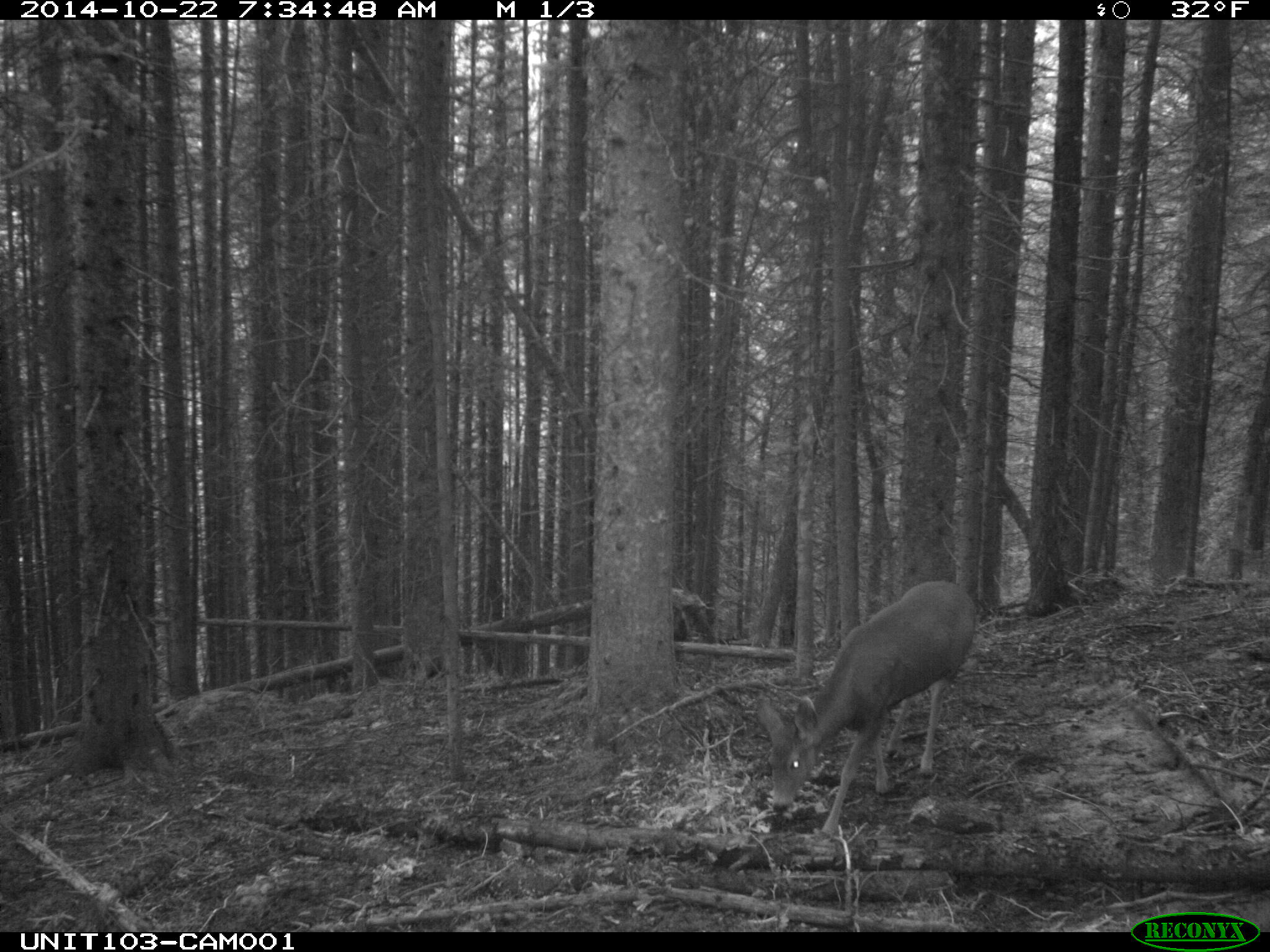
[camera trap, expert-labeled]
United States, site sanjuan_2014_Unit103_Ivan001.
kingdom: Animalia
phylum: Chordata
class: Mammalia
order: Artiodactyla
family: Cervidae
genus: Odocoileus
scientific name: Odocoileus hemionus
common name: mule deer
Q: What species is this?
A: Odocoileus hemionus (mule deer).